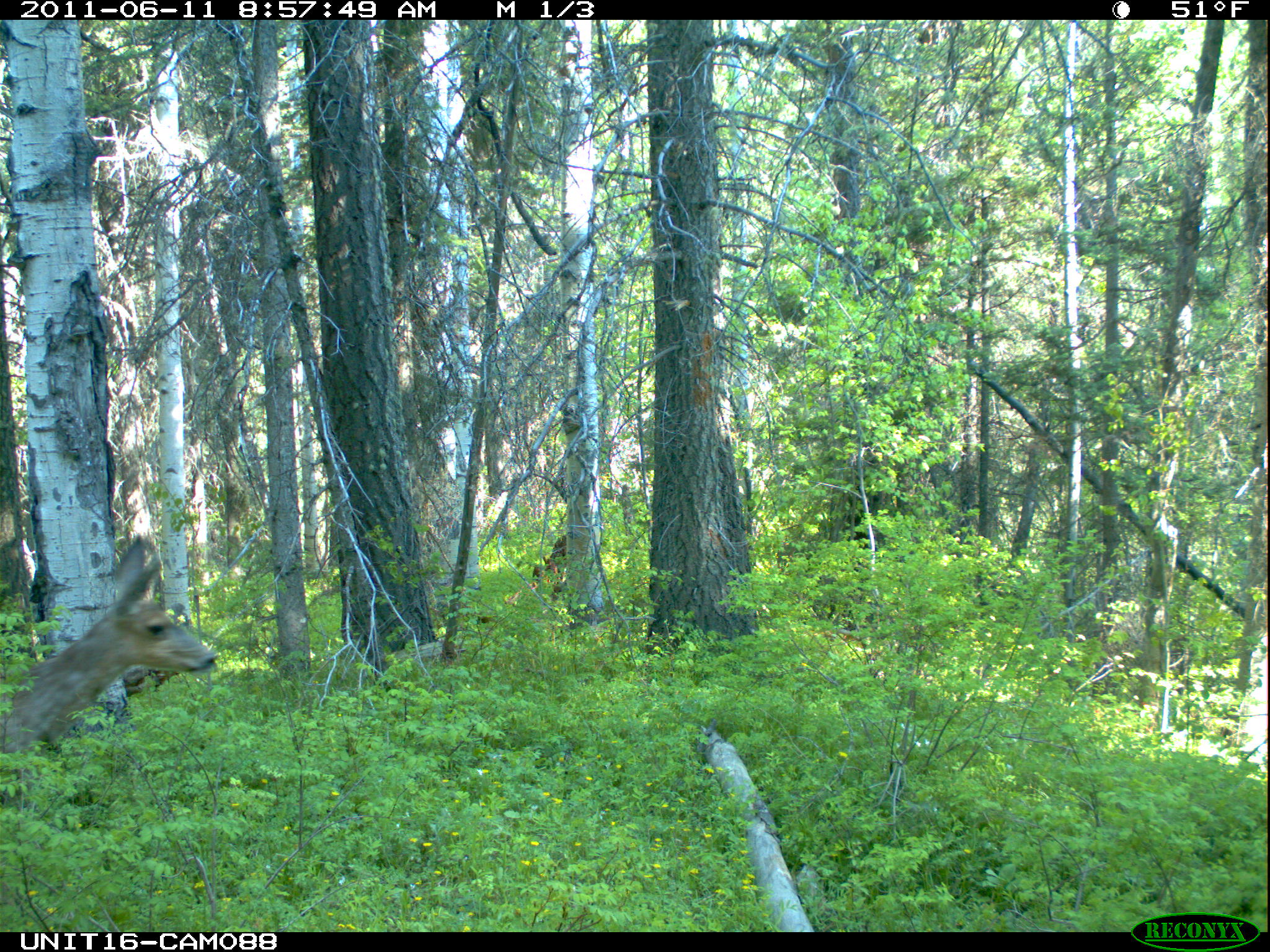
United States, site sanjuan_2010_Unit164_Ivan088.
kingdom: Animalia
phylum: Chordata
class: Mammalia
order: Artiodactyla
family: Cervidae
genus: Odocoileus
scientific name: Odocoileus hemionus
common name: mule deer